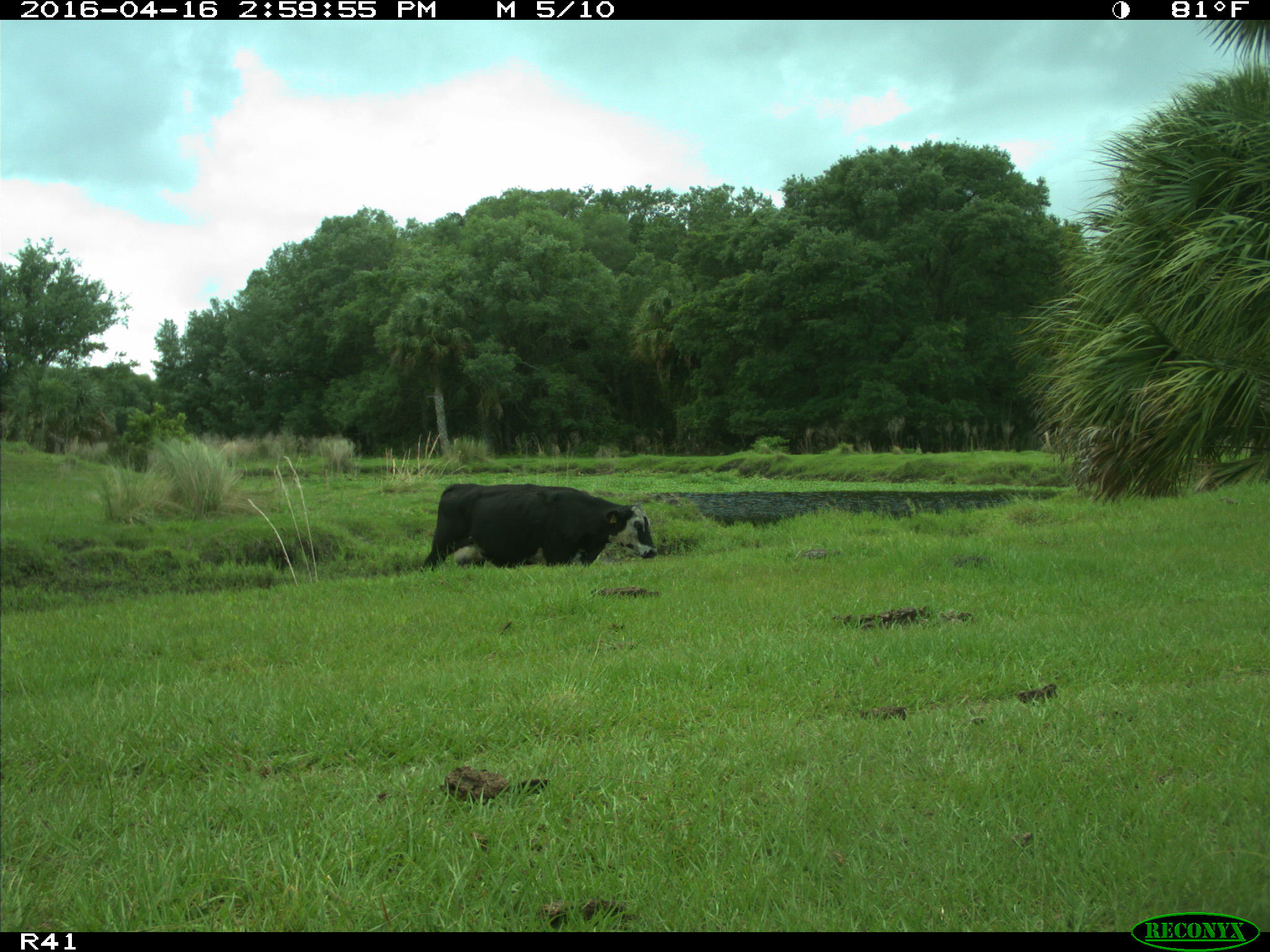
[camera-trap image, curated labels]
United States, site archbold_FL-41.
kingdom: Animalia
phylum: Chordata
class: Mammalia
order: Artiodactyla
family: Bovidae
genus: Bos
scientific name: Bos taurus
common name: domestic cow